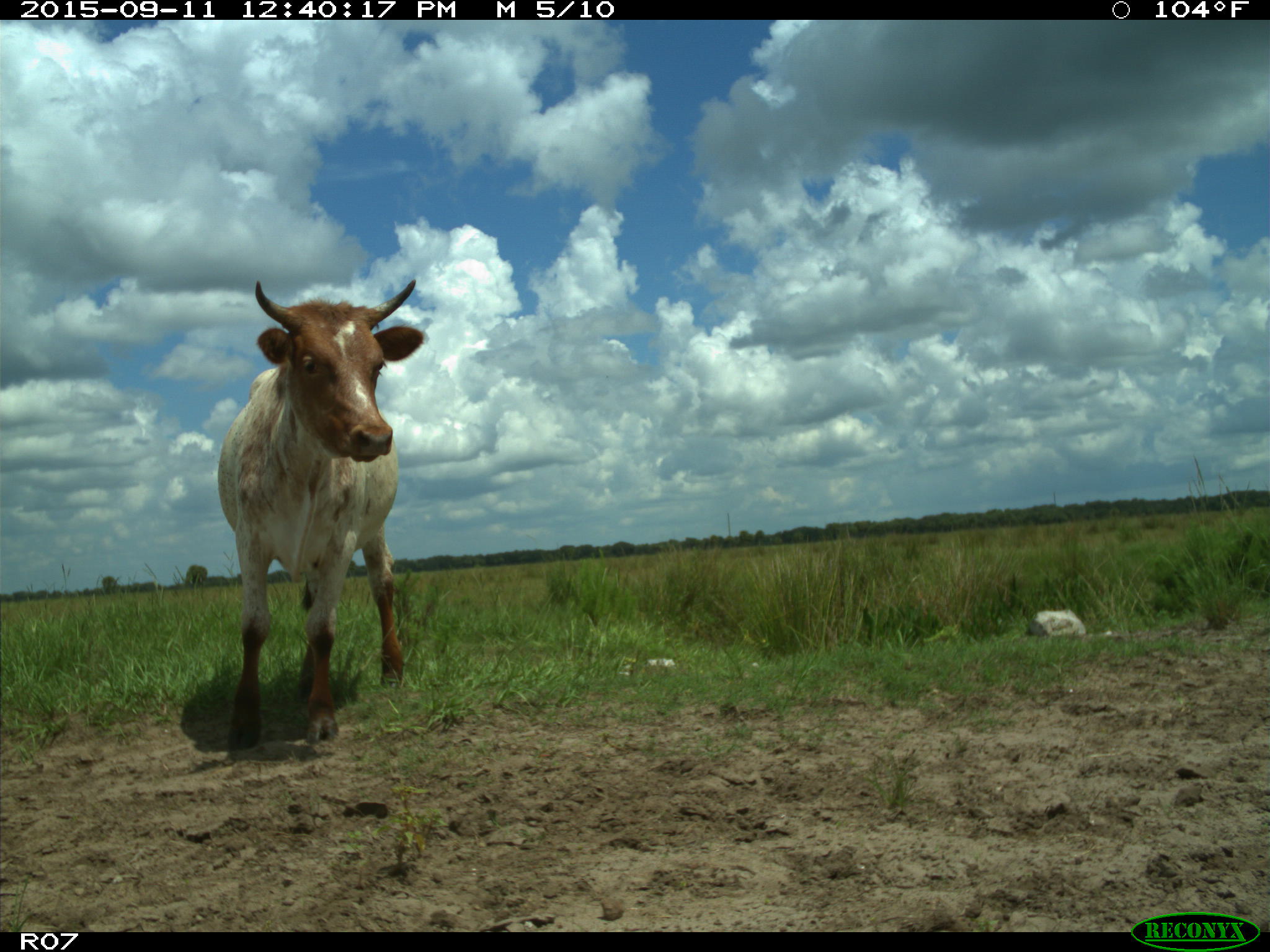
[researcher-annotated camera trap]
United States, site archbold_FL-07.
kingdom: Animalia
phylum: Chordata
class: Mammalia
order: Artiodactyla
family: Bovidae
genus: Bos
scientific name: Bos taurus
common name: domestic cow